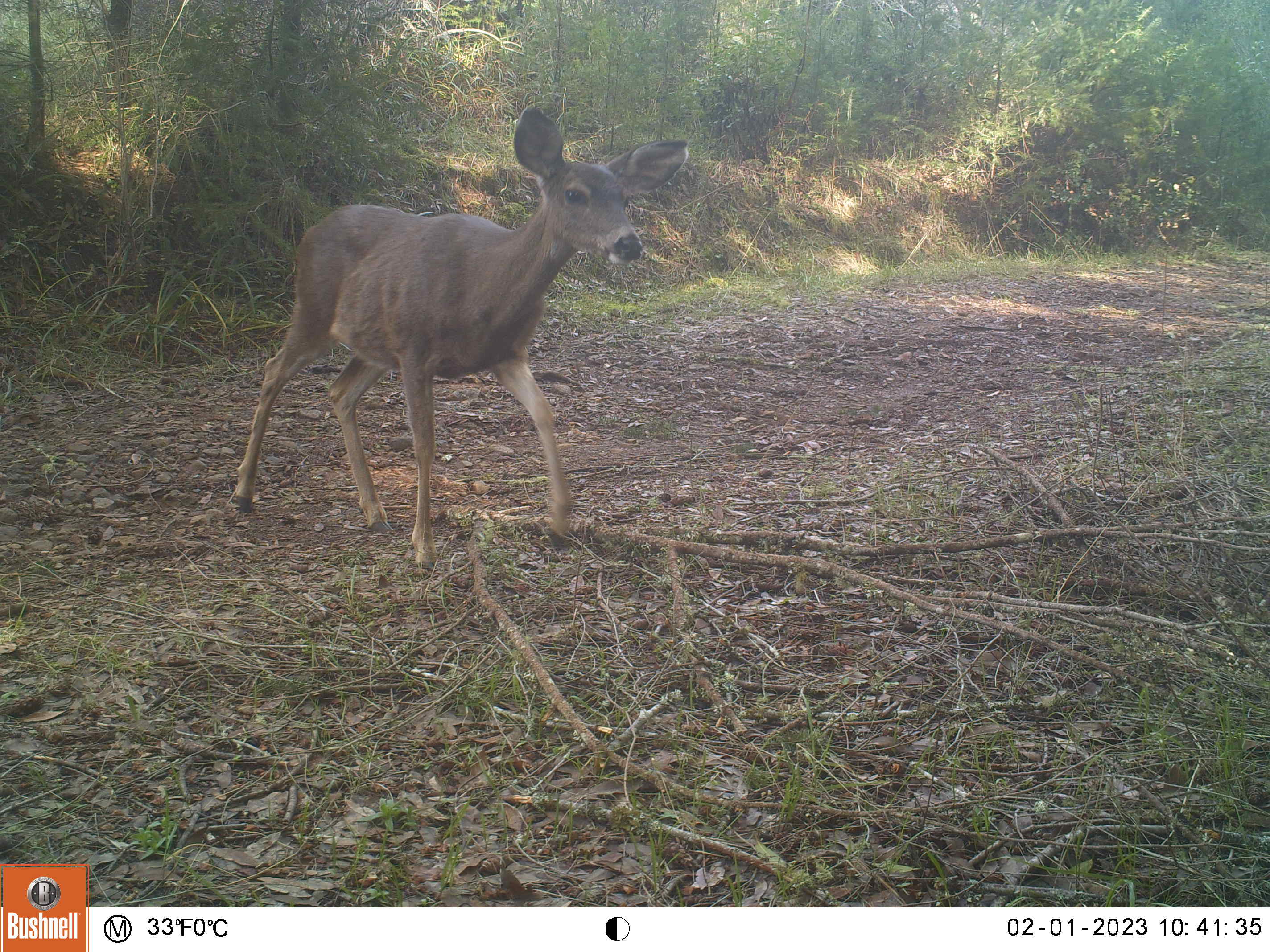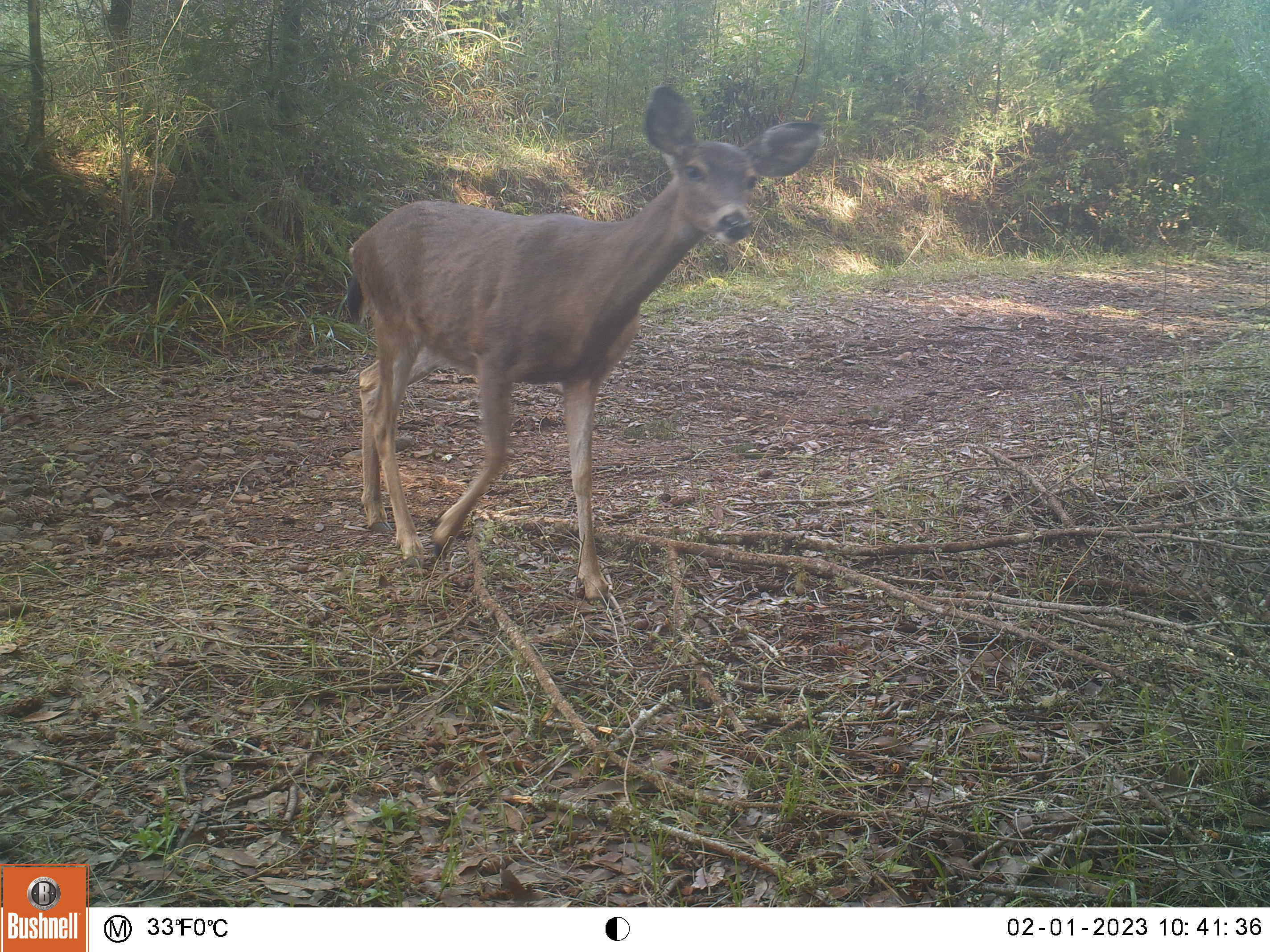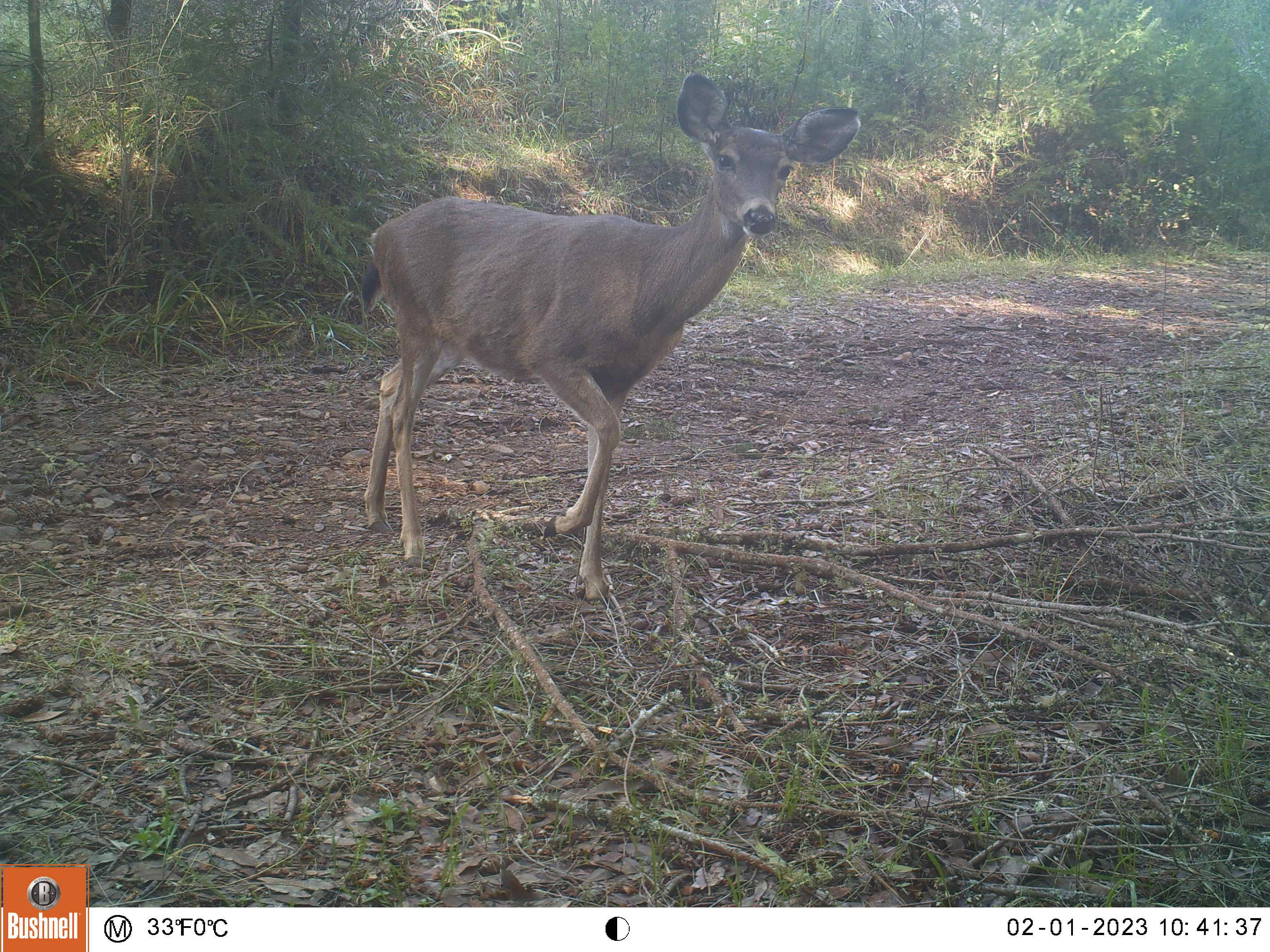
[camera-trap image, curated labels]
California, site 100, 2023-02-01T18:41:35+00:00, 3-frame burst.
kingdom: Animalia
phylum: Chordata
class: Mammalia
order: Artiodactyla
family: Cervidae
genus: Odocoileus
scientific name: Odocoileus hemionus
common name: mule deer